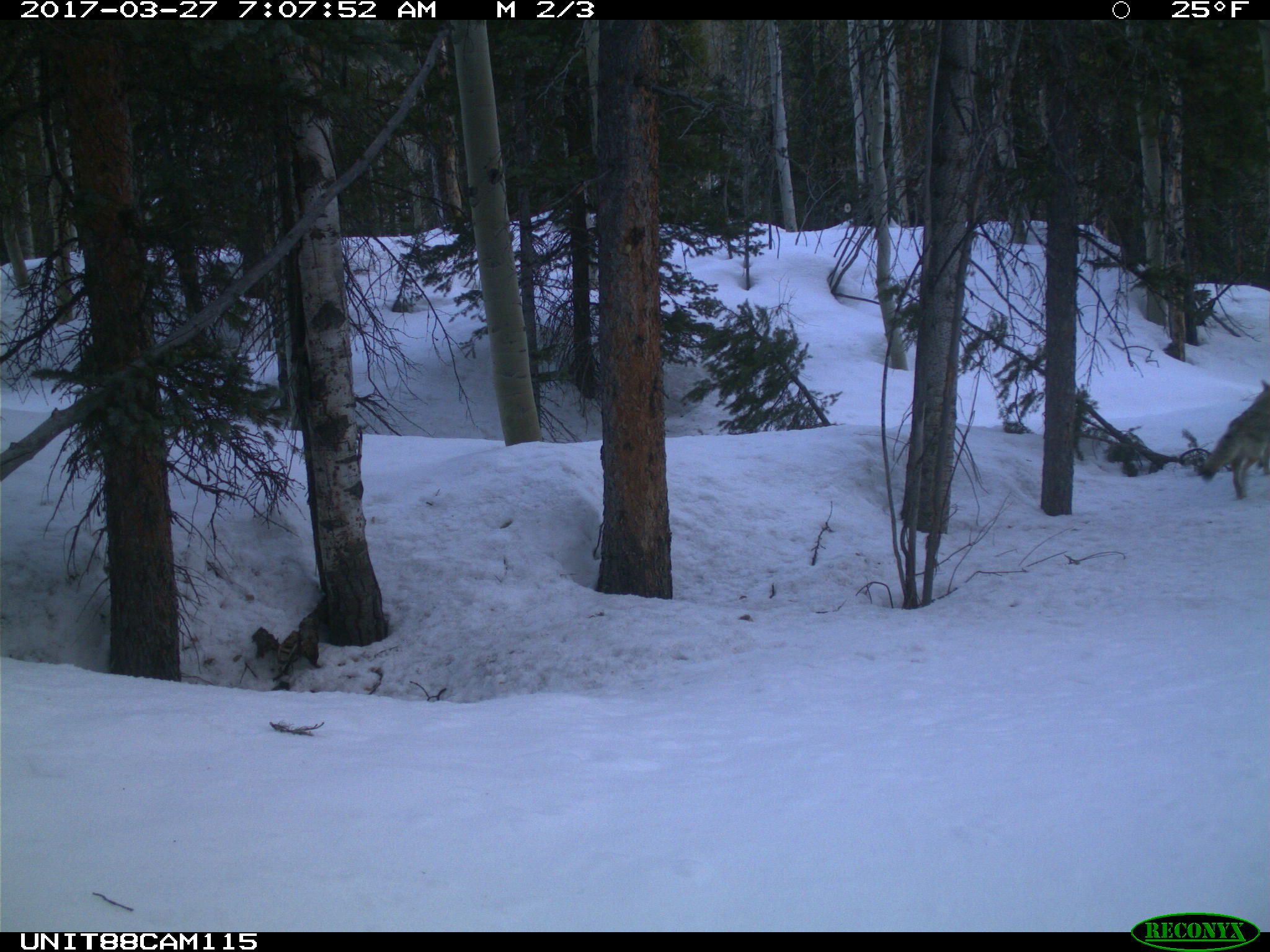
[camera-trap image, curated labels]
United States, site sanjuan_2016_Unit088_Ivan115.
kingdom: Animalia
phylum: Chordata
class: Mammalia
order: Carnivora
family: Canidae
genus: Canis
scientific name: Canis latrans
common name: coyote